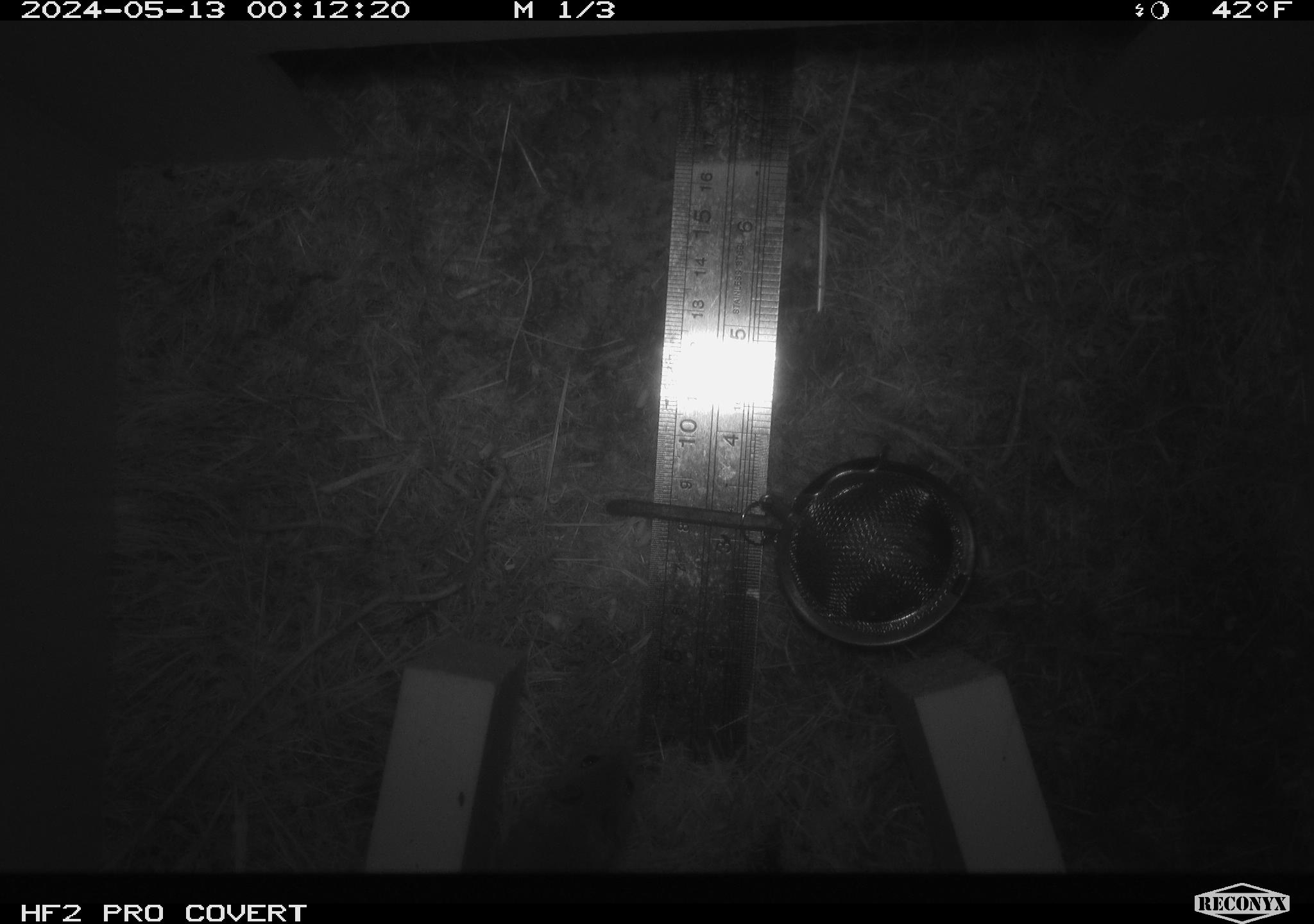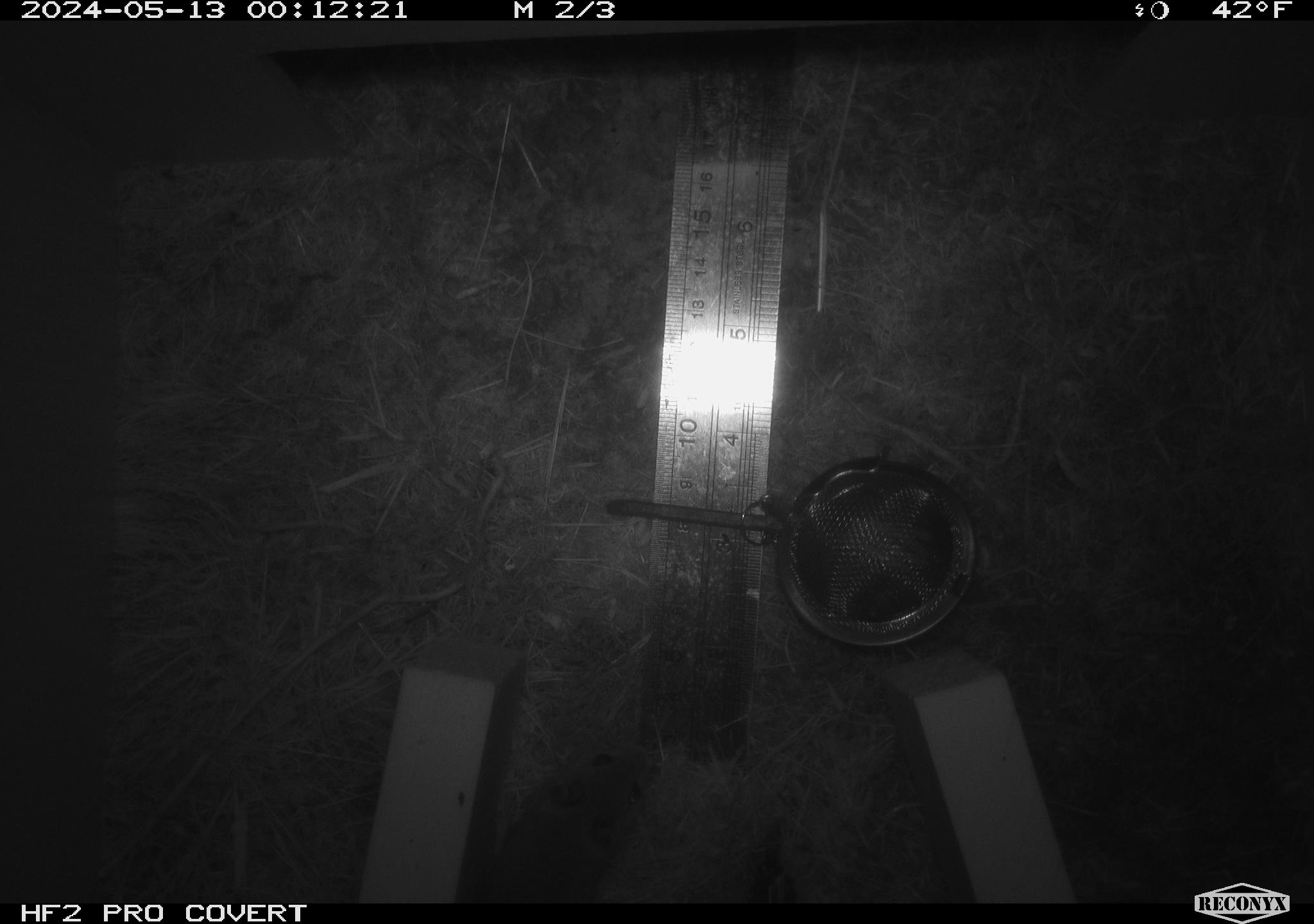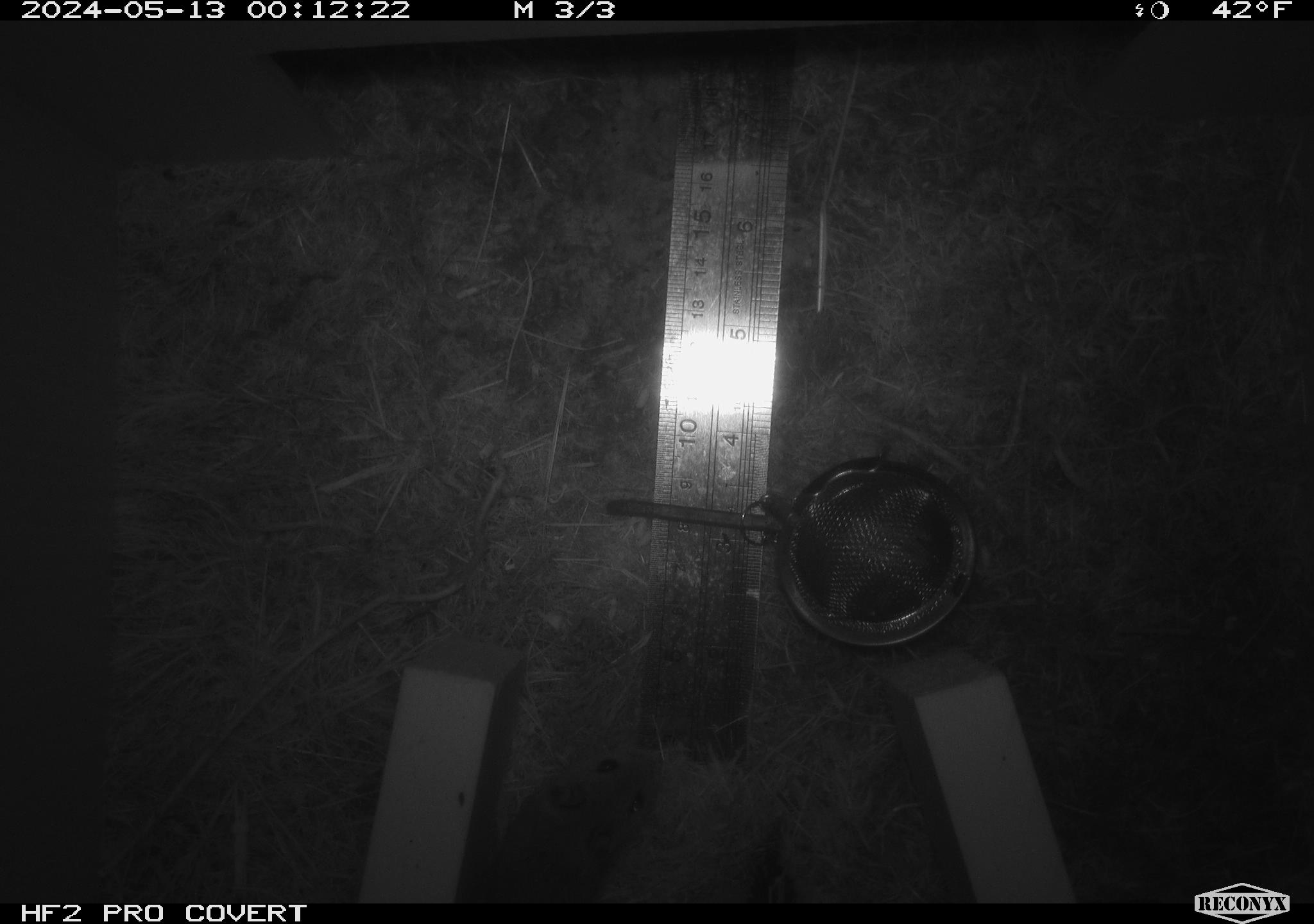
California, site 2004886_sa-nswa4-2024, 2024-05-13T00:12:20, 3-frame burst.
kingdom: Animalia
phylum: Chordata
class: Mammalia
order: Rodentia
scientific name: Rodentia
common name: mouse species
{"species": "mouse species (Rodentia)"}